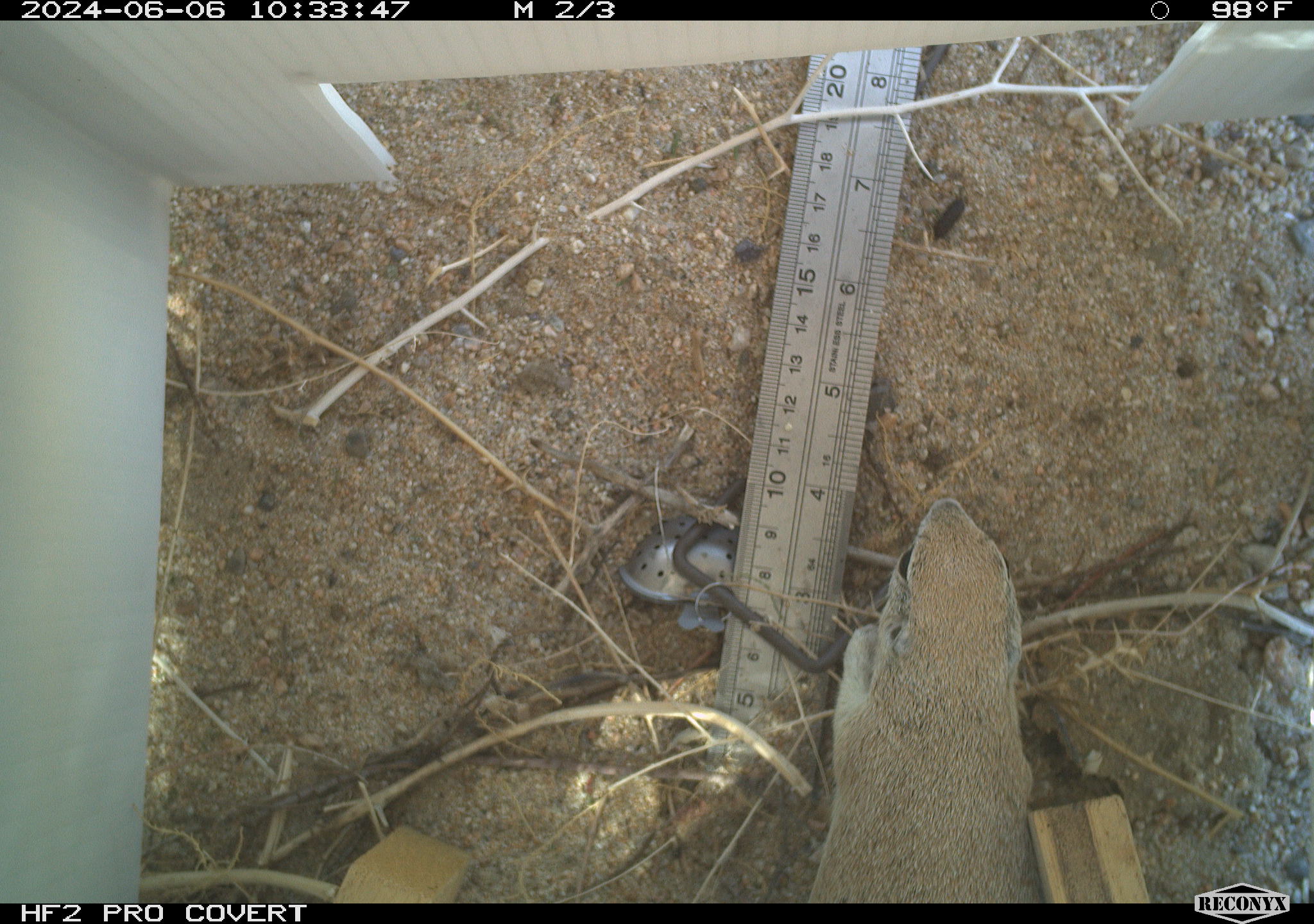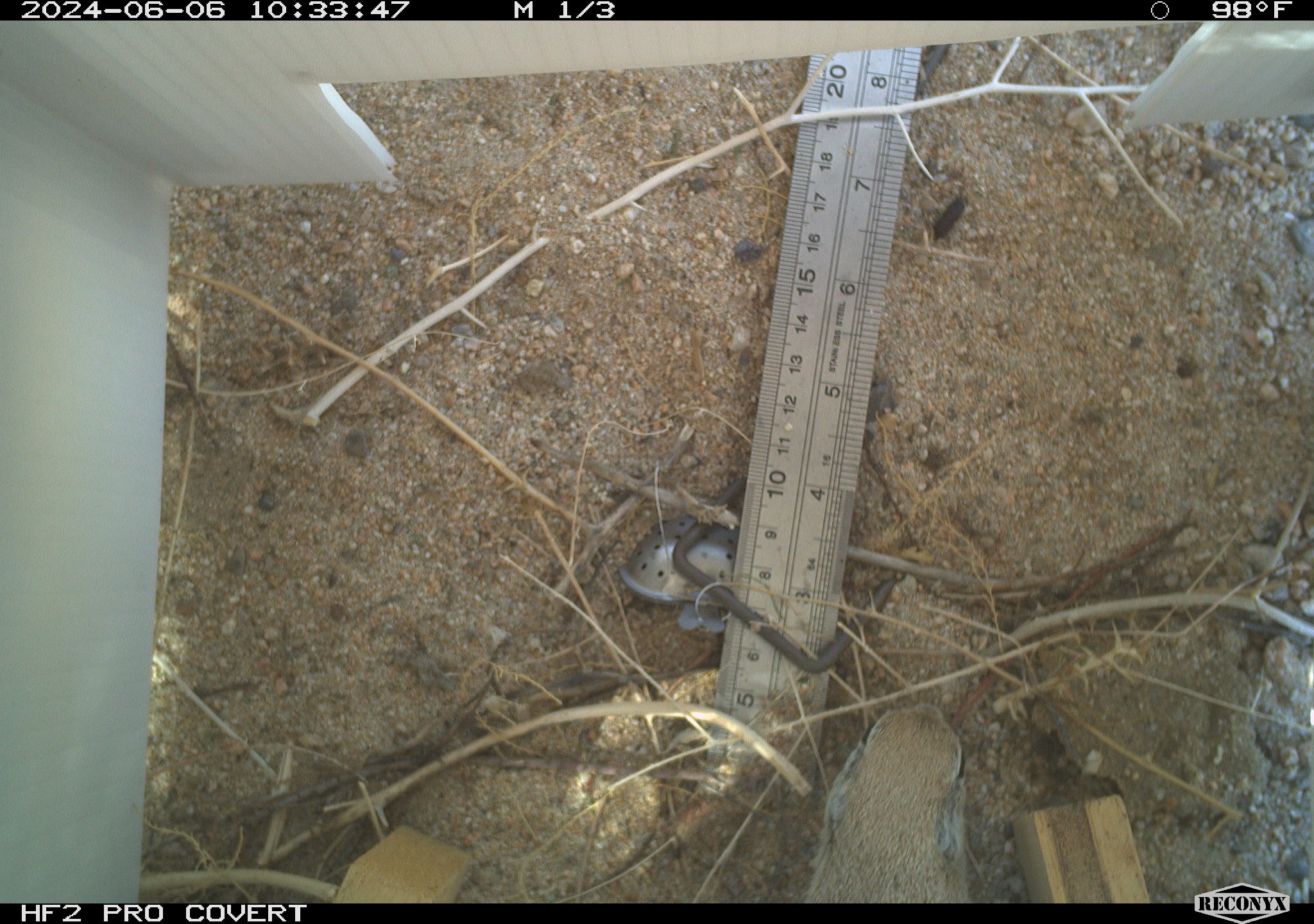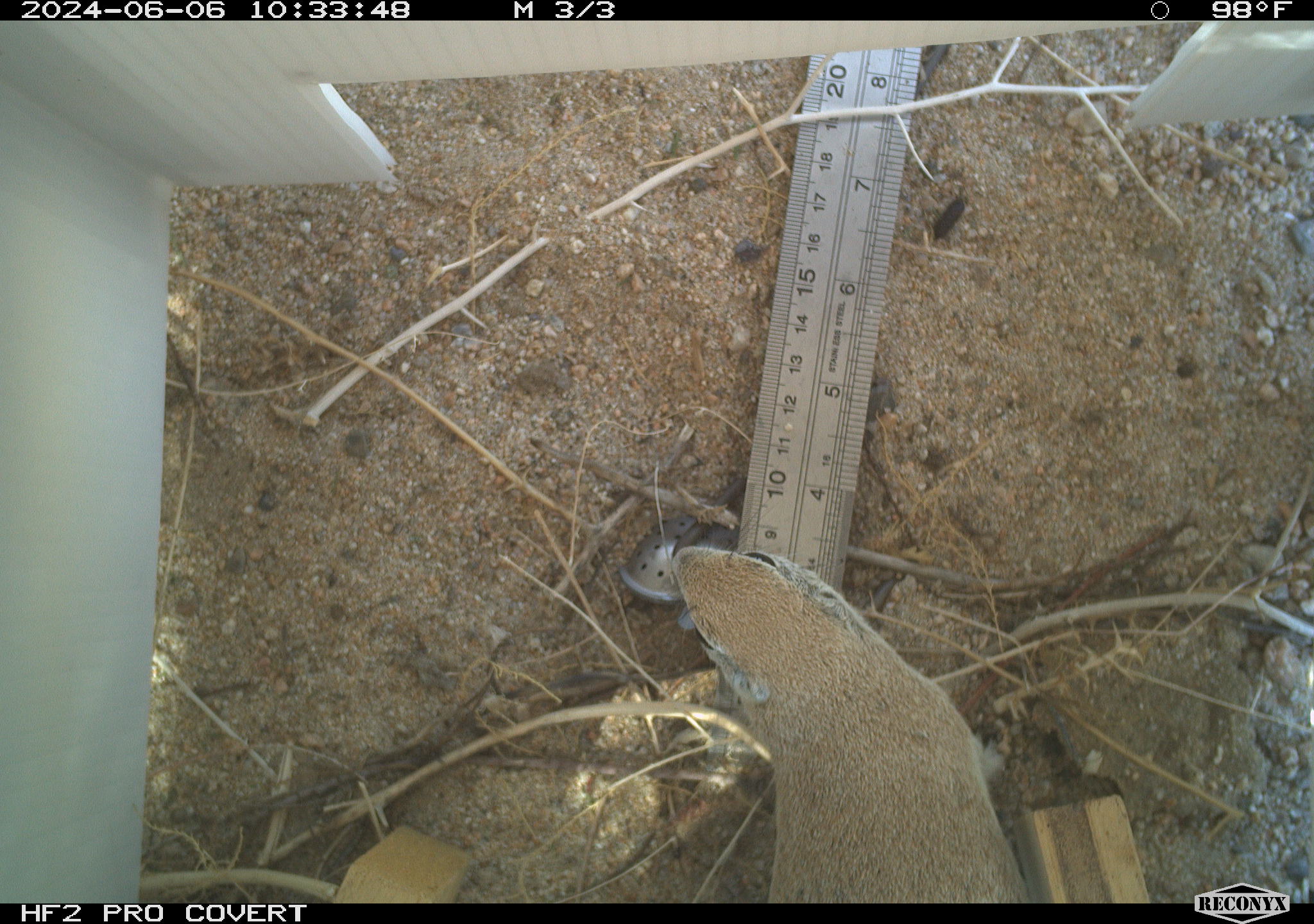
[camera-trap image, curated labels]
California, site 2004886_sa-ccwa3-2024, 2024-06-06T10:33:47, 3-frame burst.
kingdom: Animalia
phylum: Chordata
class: Mammalia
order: Rodentia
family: Sciuridae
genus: Xerospermophilus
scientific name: Xerospermophilus tereticaudus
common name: round-tailed ground squirrel